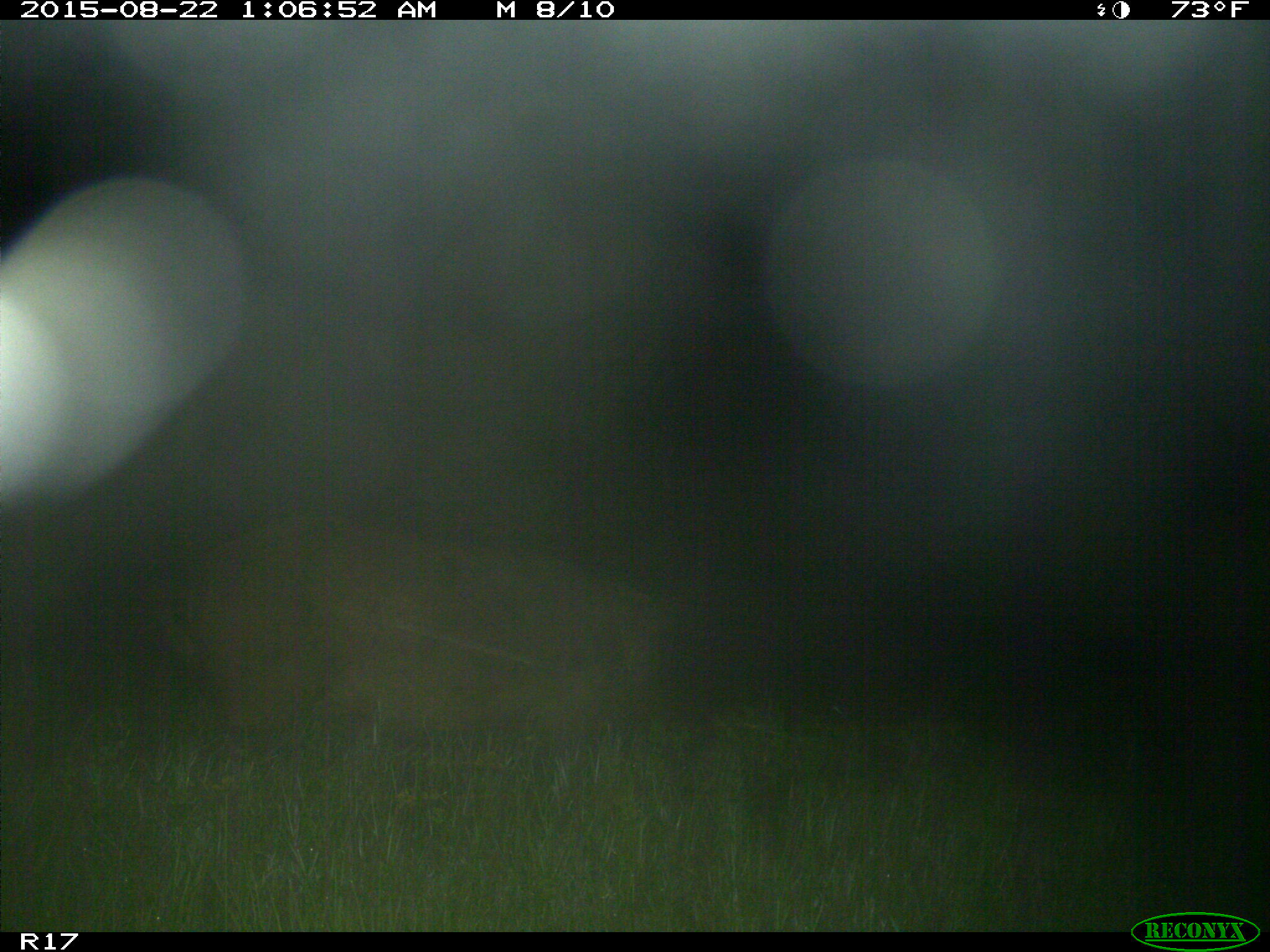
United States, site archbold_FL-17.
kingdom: Animalia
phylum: Chordata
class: Mammalia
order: Artiodactyla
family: Suidae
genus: Sus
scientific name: Sus scrofa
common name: wild boar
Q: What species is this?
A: Sus scrofa (wild boar).